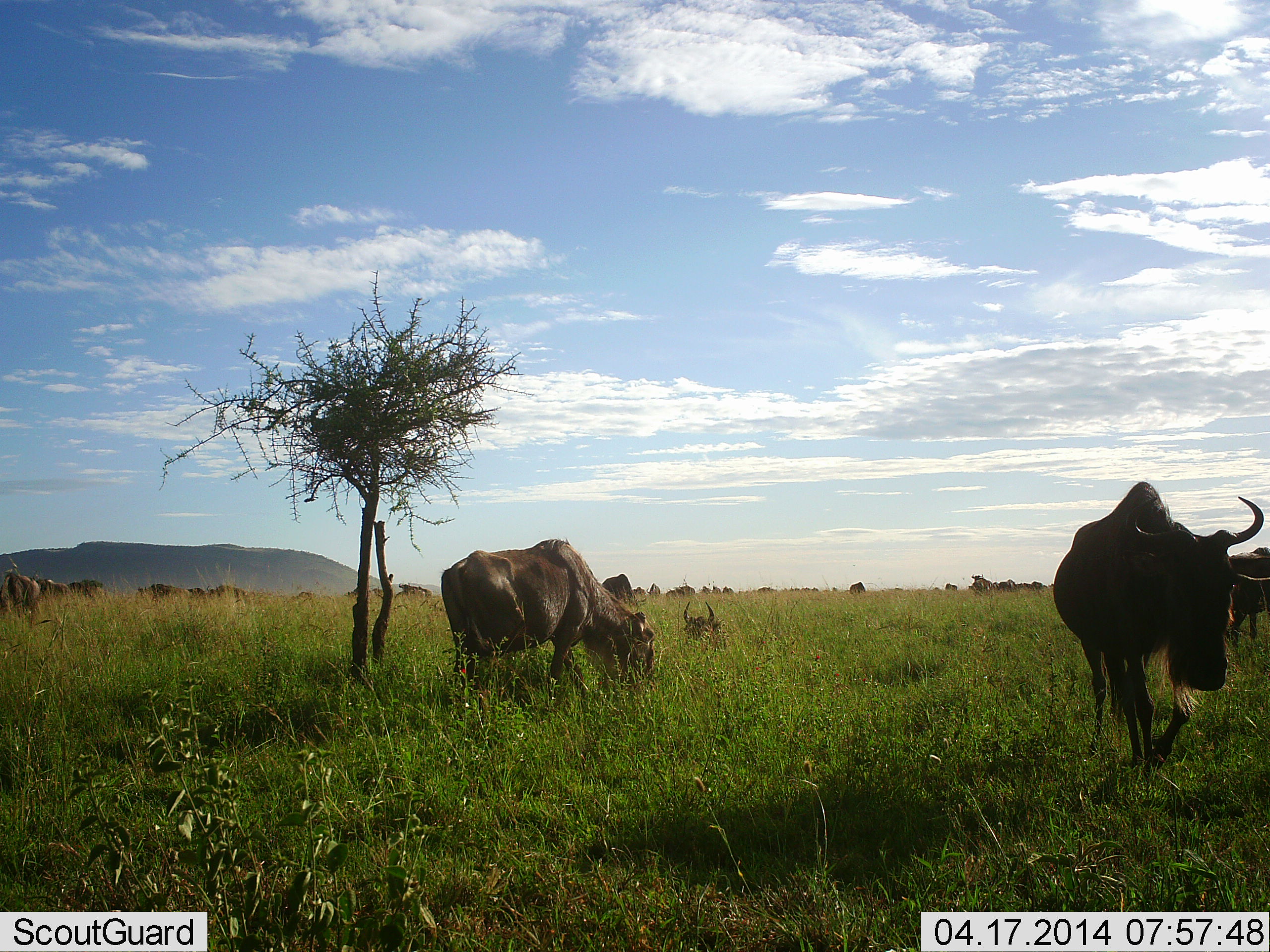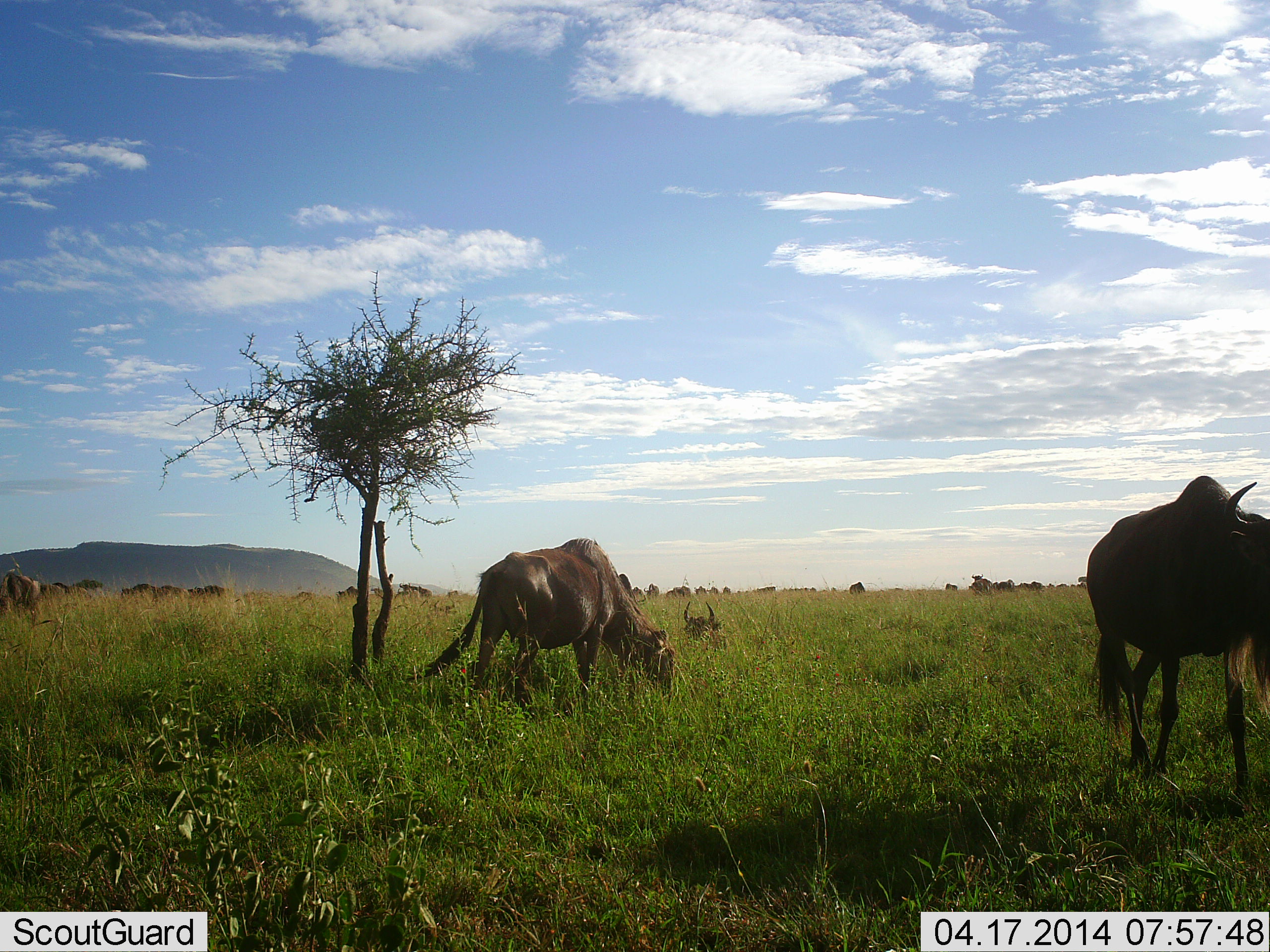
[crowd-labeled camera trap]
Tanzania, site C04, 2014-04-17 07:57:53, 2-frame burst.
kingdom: Animalia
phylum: Chordata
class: Mammalia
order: Artiodactyla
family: Bovidae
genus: Connochaetes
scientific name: Connochaetes taurinus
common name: blue wildebeest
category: wildebeest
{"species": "wildebeest (blue wildebeest) (Connochaetes taurinus)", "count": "11-50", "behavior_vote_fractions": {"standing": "60%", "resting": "40%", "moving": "60%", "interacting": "0%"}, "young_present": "0%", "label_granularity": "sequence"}